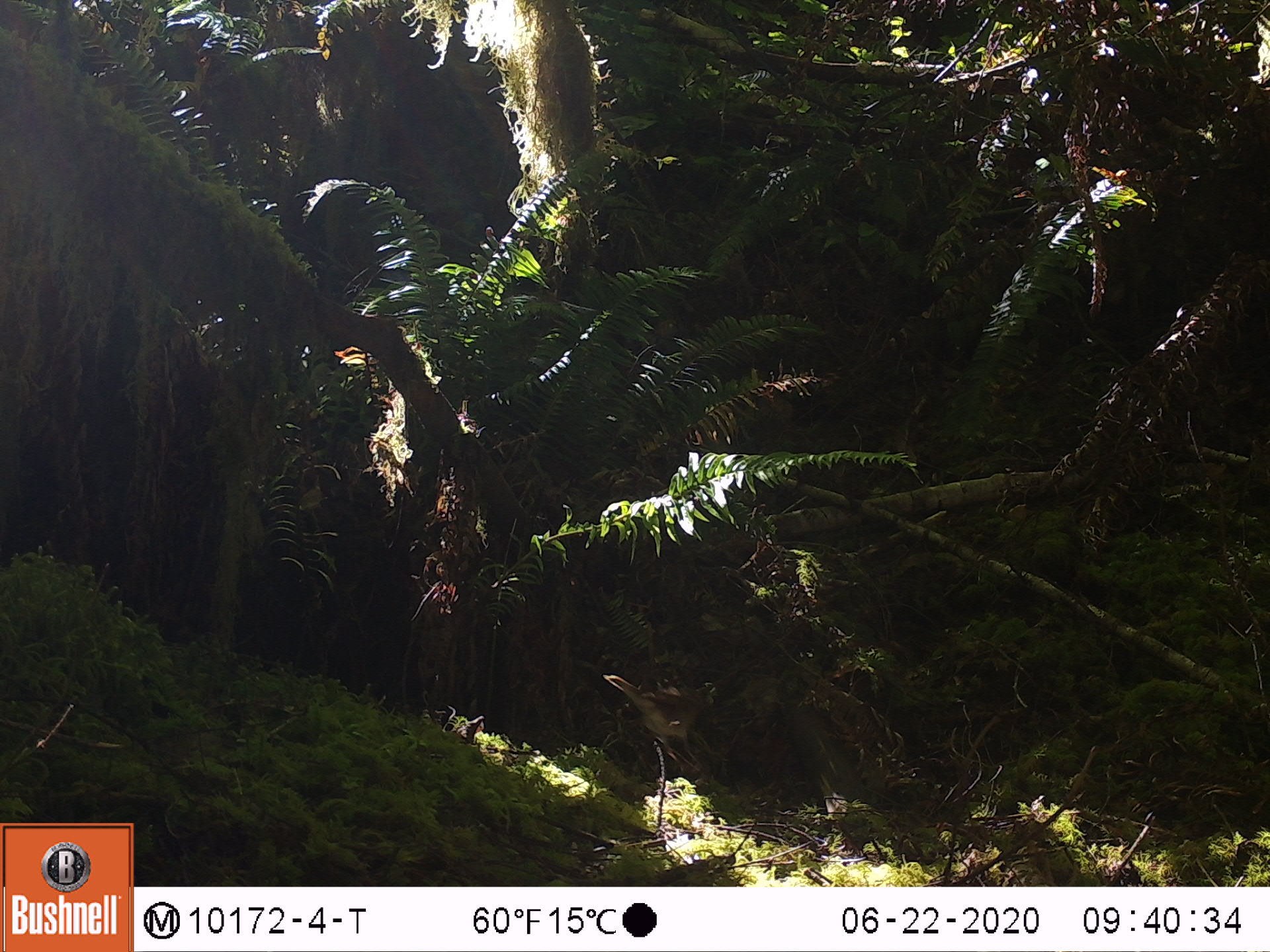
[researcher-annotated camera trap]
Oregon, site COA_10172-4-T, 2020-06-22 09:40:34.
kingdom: Animalia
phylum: Chordata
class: Aves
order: Passeriformes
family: Turdidae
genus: Catharus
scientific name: Catharus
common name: brown thrushes and nightingale-thrushes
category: catharus species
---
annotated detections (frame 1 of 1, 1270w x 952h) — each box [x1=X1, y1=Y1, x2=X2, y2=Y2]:
catharus species: [x1=586, y1=658, x2=728, y2=773]